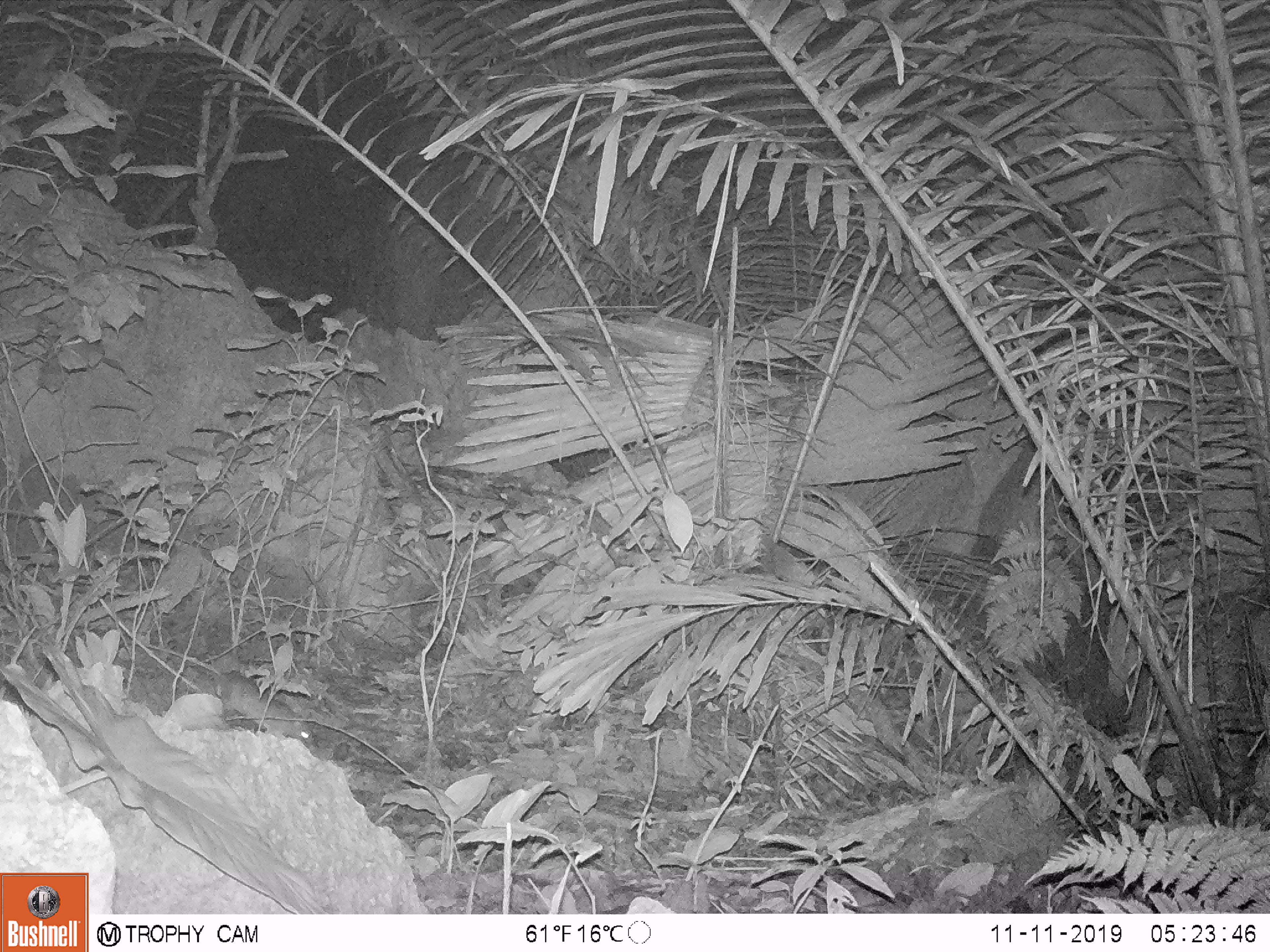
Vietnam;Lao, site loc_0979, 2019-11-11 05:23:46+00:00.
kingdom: Animalia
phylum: Chordata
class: Mammalia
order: Rodentia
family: Muridae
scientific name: Muridae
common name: old-world mice and rats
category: unidentified murid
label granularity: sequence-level